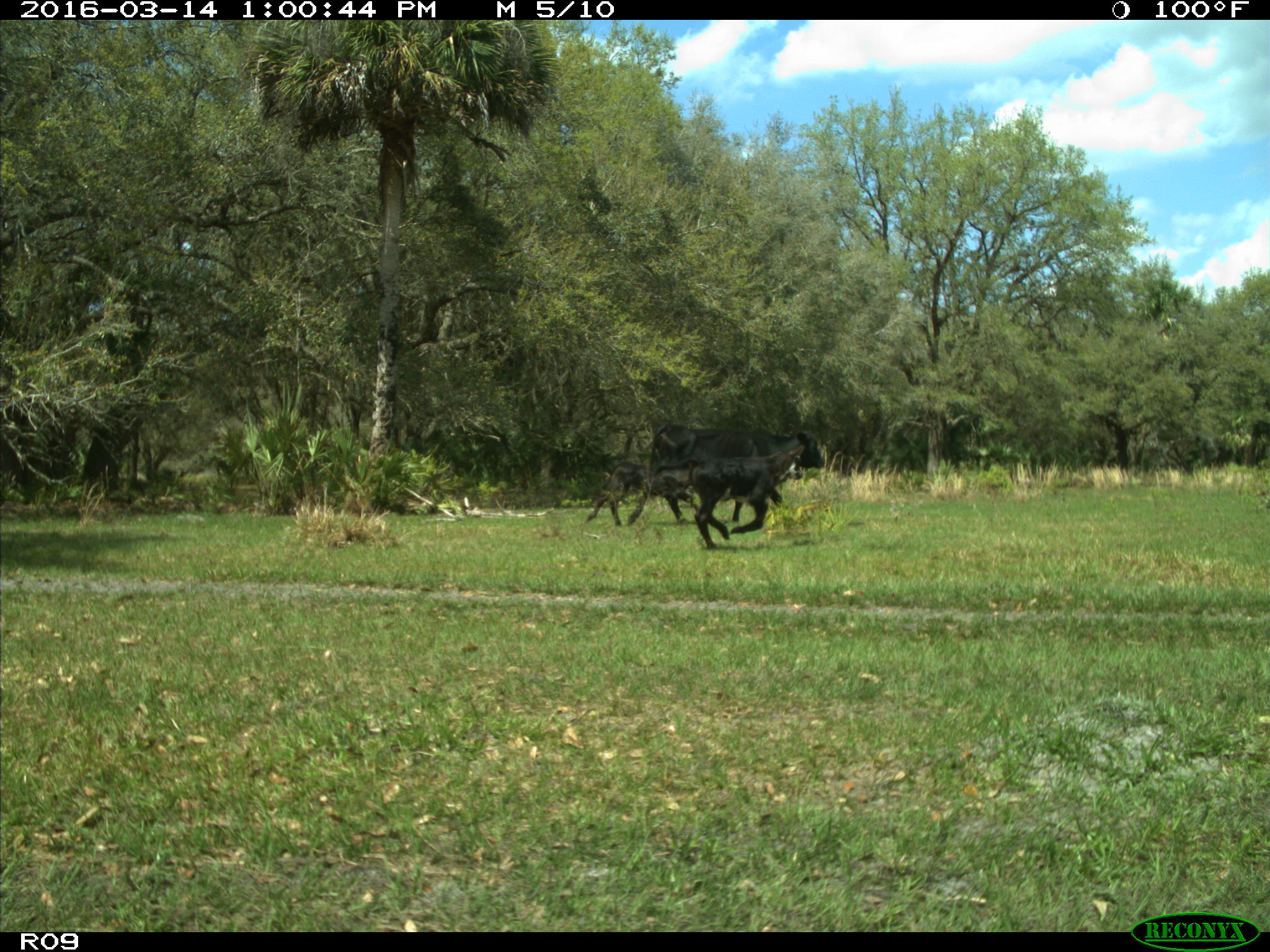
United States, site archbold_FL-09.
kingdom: Animalia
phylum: Chordata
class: Mammalia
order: Artiodactyla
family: Bovidae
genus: Bos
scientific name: Bos taurus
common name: domestic cow